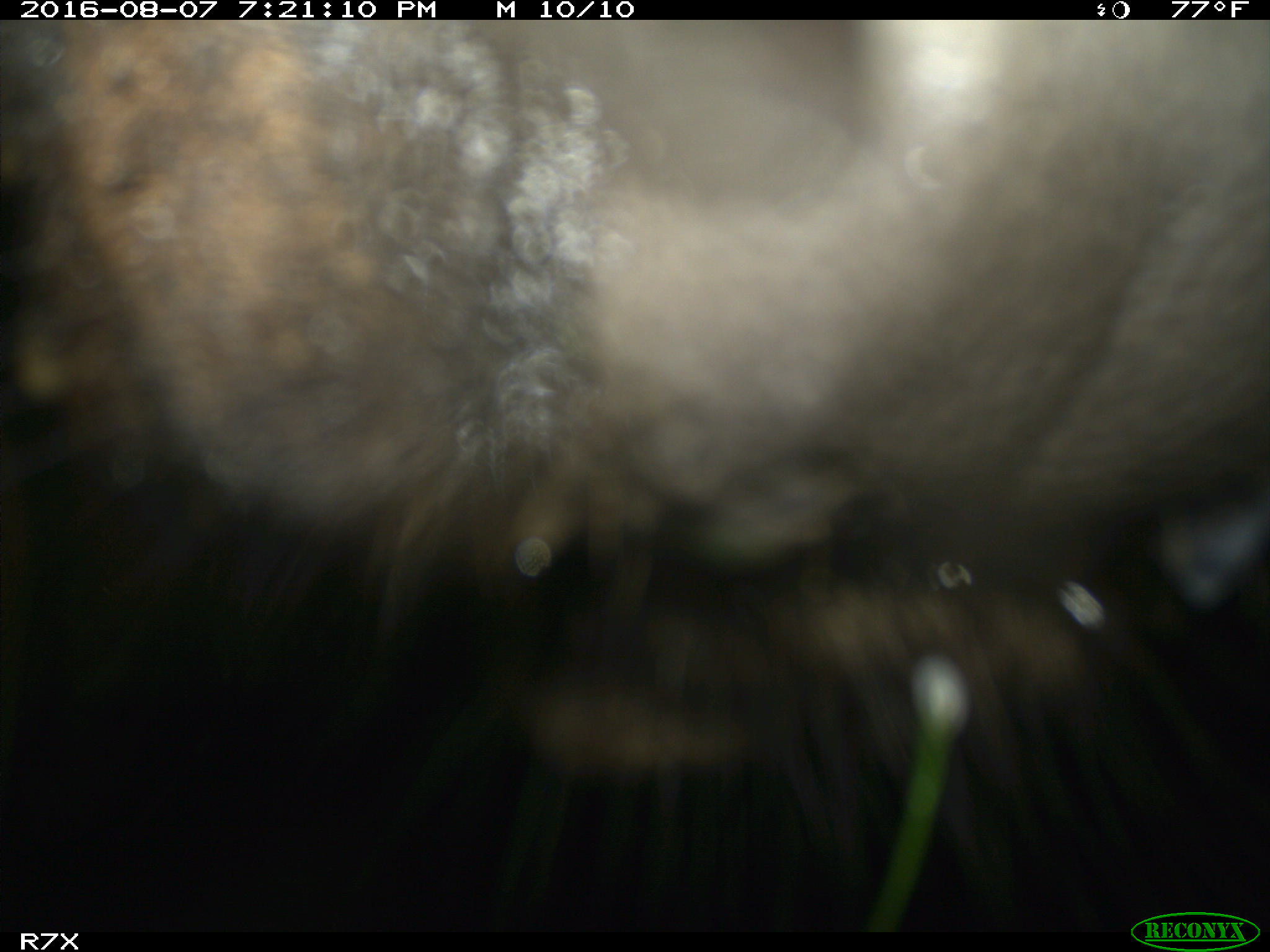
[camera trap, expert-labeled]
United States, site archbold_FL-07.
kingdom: Animalia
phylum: Chordata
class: Mammalia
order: Artiodactyla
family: Bovidae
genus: Bos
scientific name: Bos taurus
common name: domestic cow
Bos taurus (domestic cow).